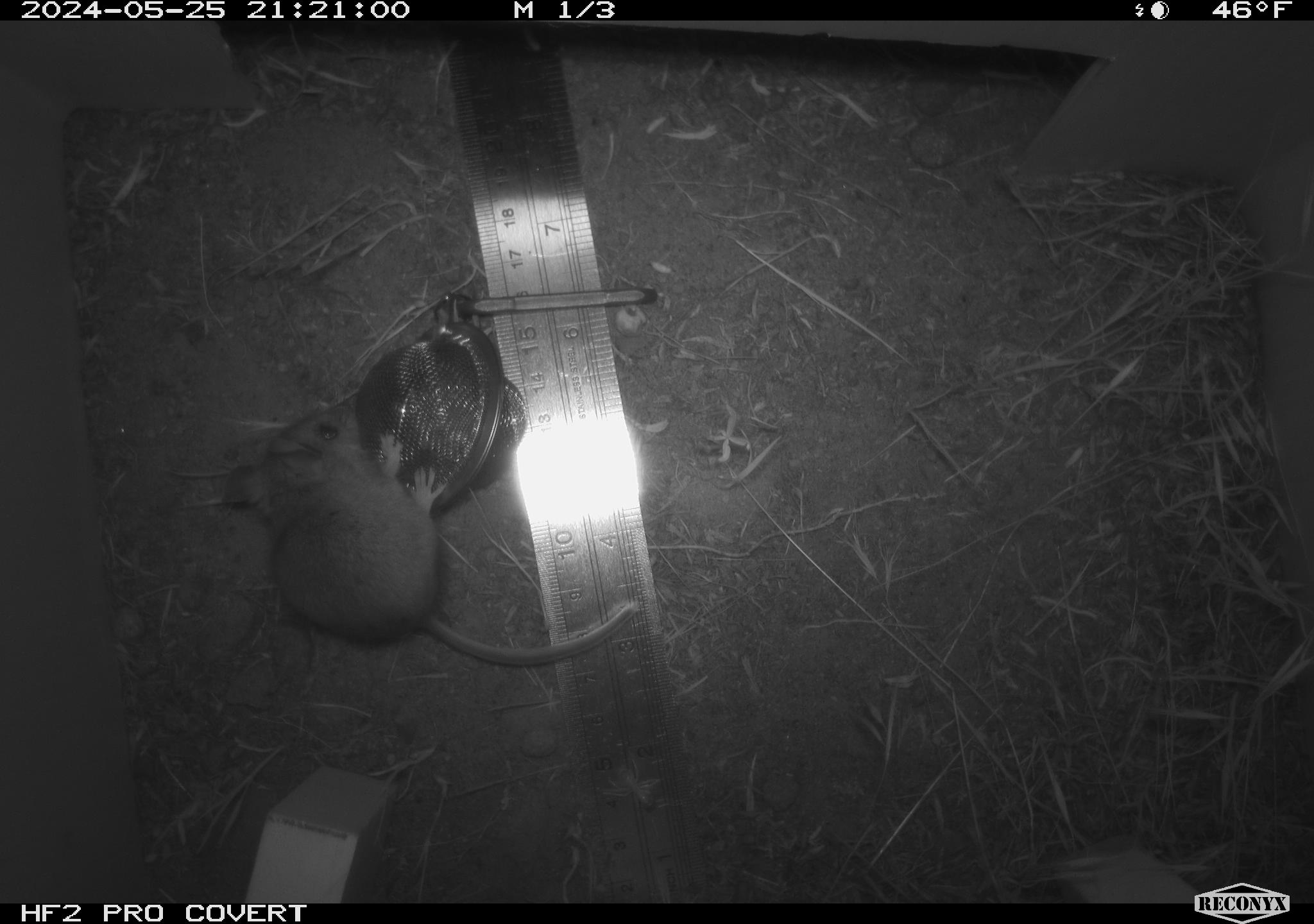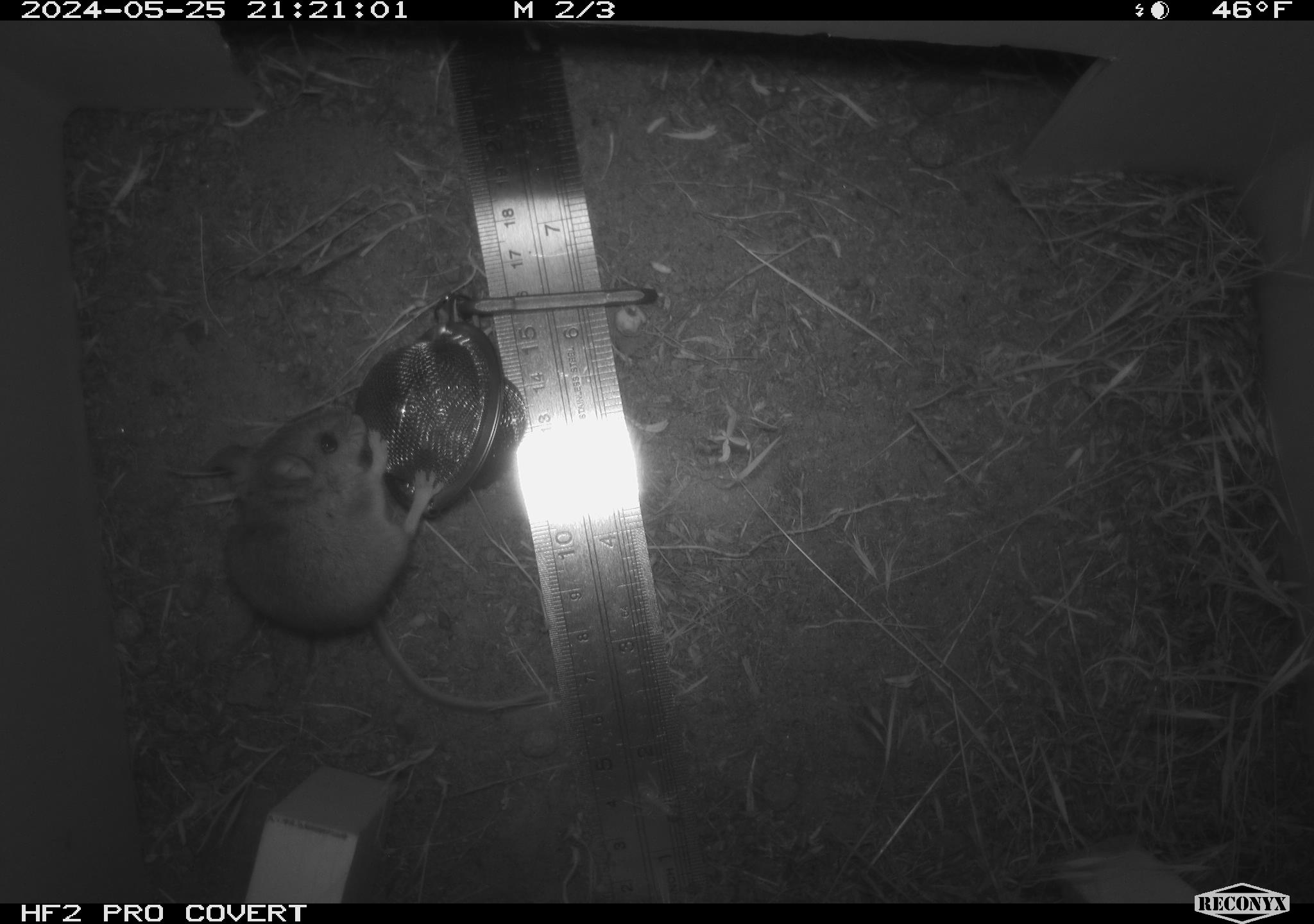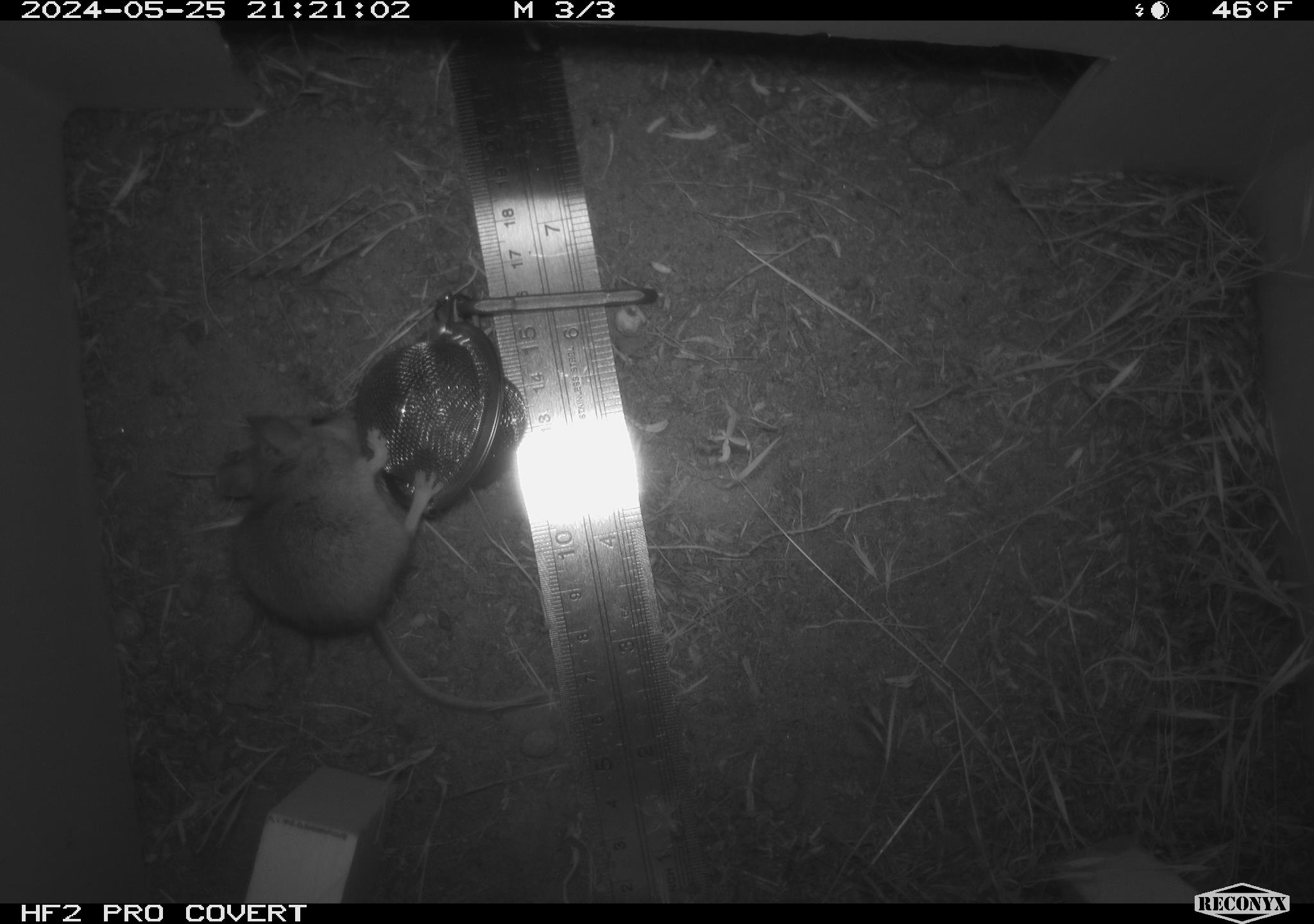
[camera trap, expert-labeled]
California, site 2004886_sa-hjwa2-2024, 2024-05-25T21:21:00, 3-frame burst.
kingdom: Animalia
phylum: Chordata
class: Mammalia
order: Rodentia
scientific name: Rodentia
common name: rodent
Rodent (Rodentia).